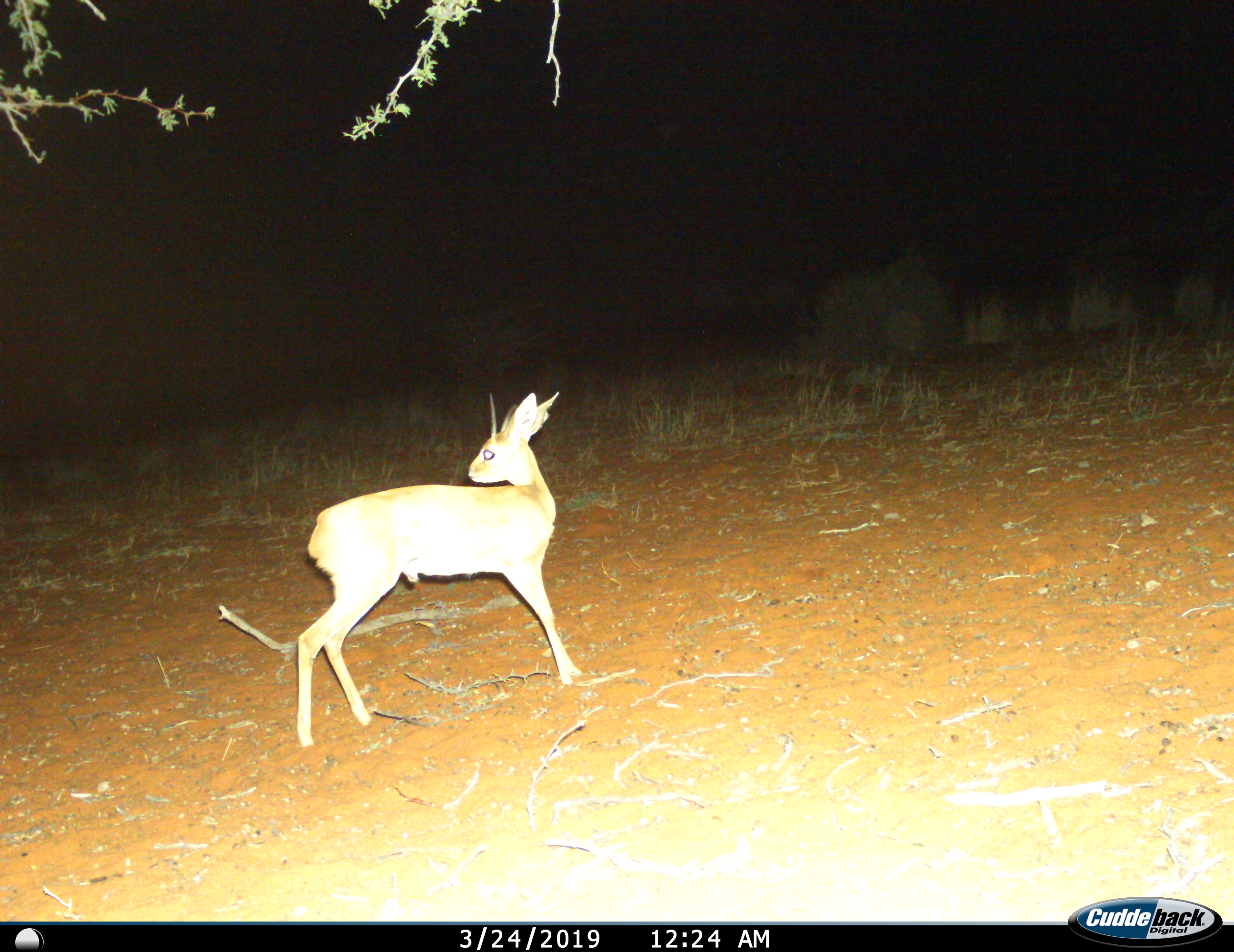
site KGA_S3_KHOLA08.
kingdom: Animalia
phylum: Chordata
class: Mammalia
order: Artiodactyla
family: Bovidae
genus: Raphicerus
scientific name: Raphicerus campestris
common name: steenbok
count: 1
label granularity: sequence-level